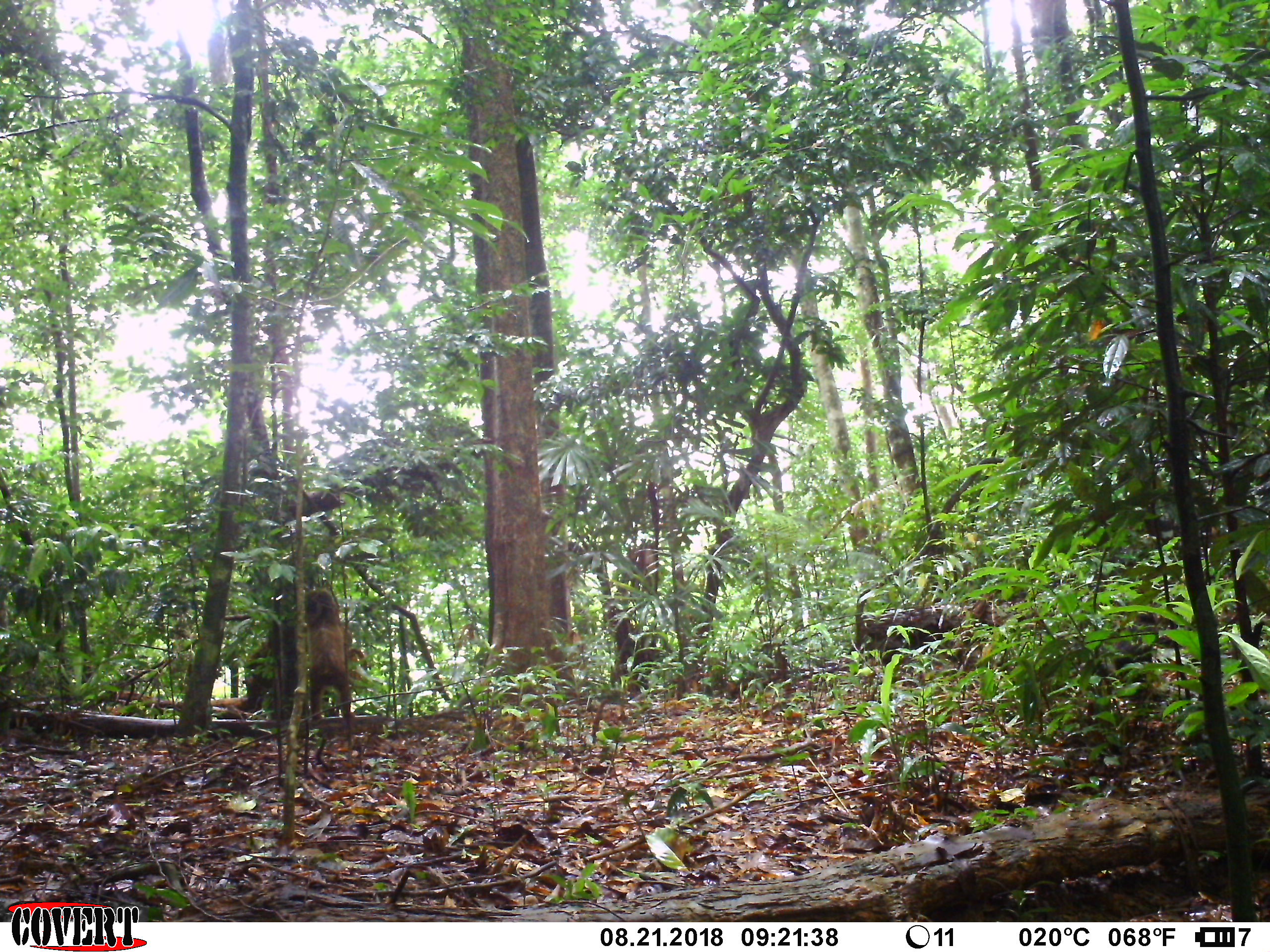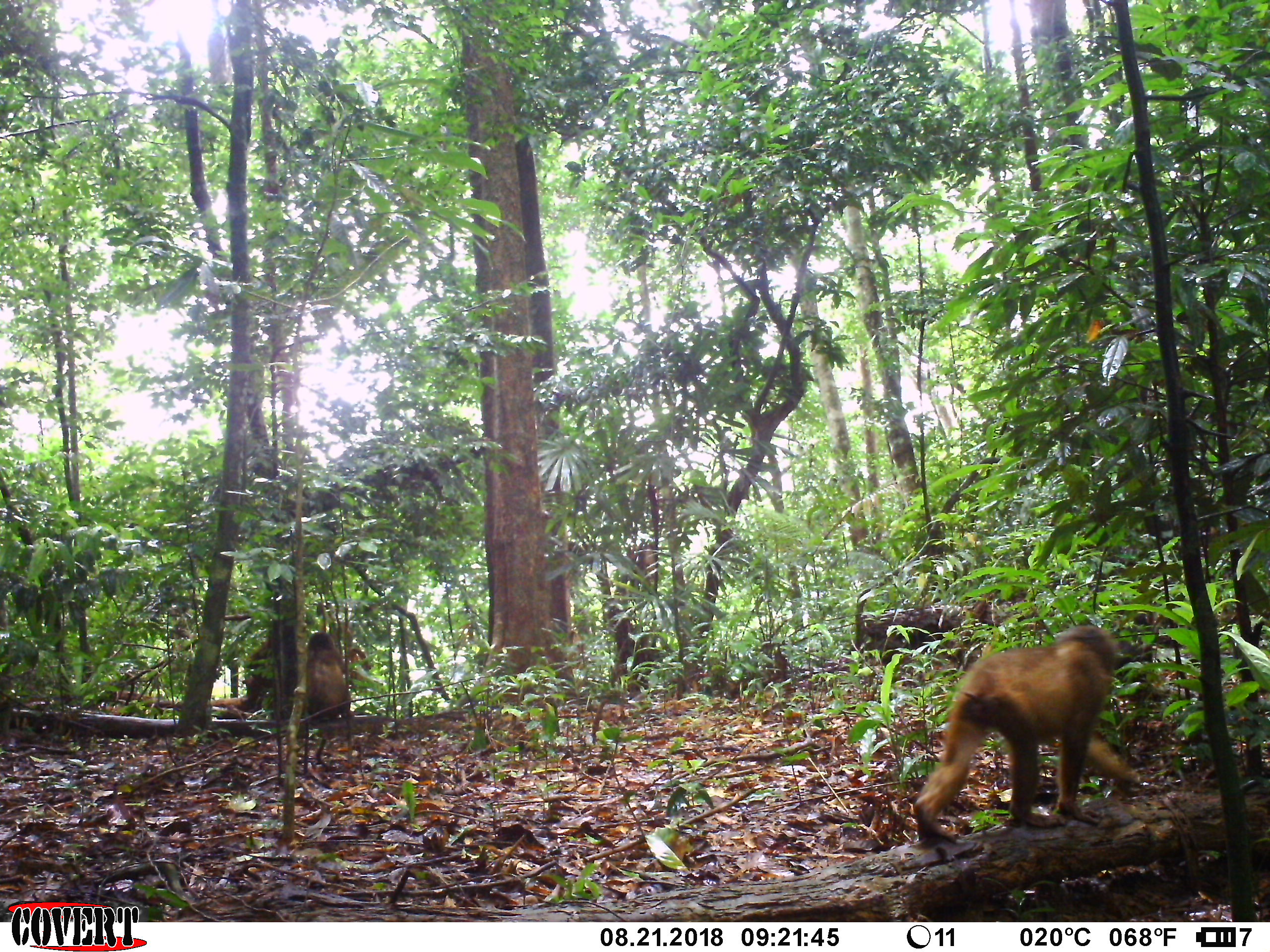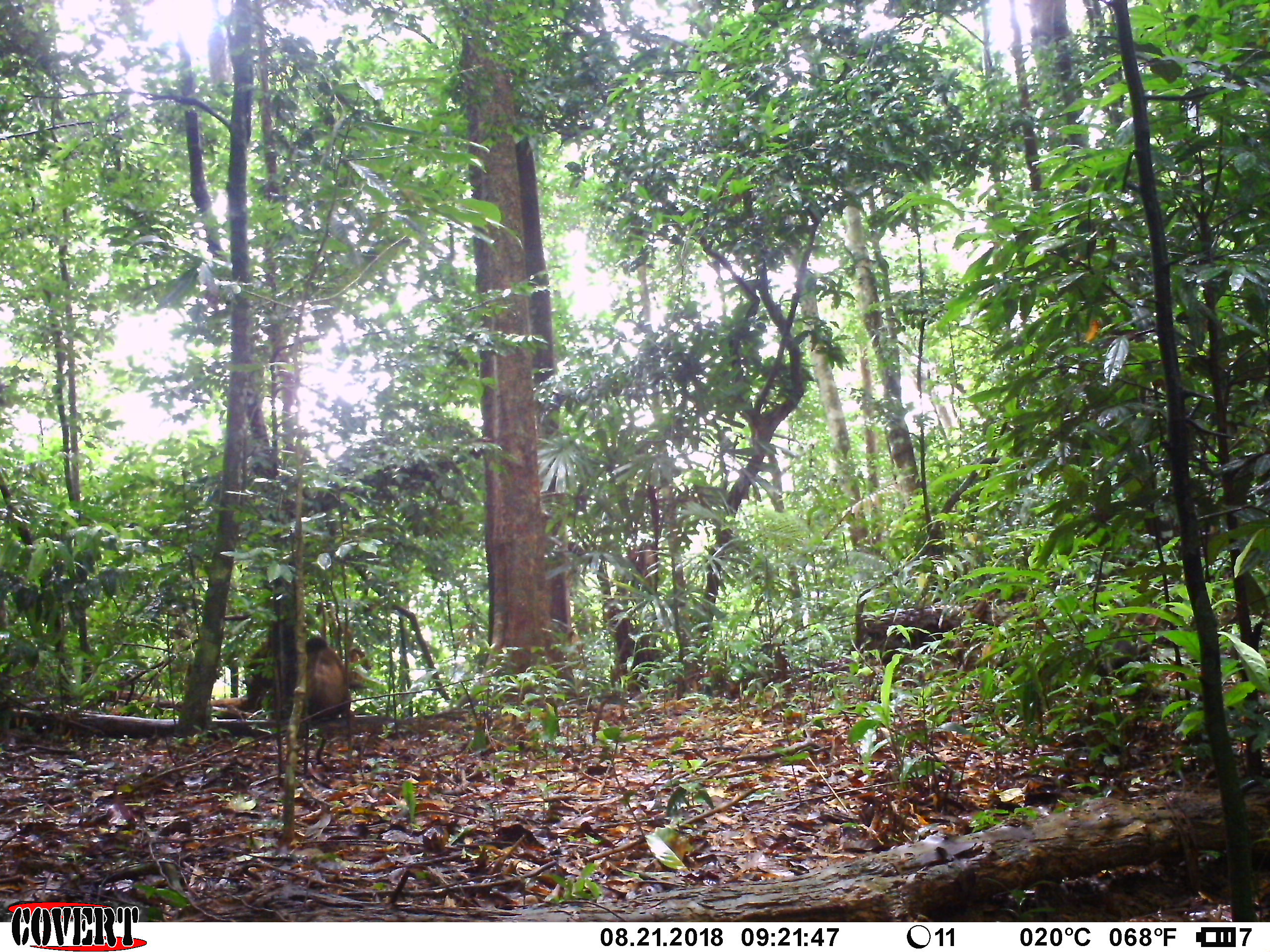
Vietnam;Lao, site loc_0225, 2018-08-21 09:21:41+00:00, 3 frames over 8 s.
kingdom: Animalia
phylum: Chordata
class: Mammalia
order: Primates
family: Cercopithecidae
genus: Macaca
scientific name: Macaca arctoides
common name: stump-tailed macaque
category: stump tailed macaque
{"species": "stump tailed macaque (stump-tailed macaque) (Macaca arctoides)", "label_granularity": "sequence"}